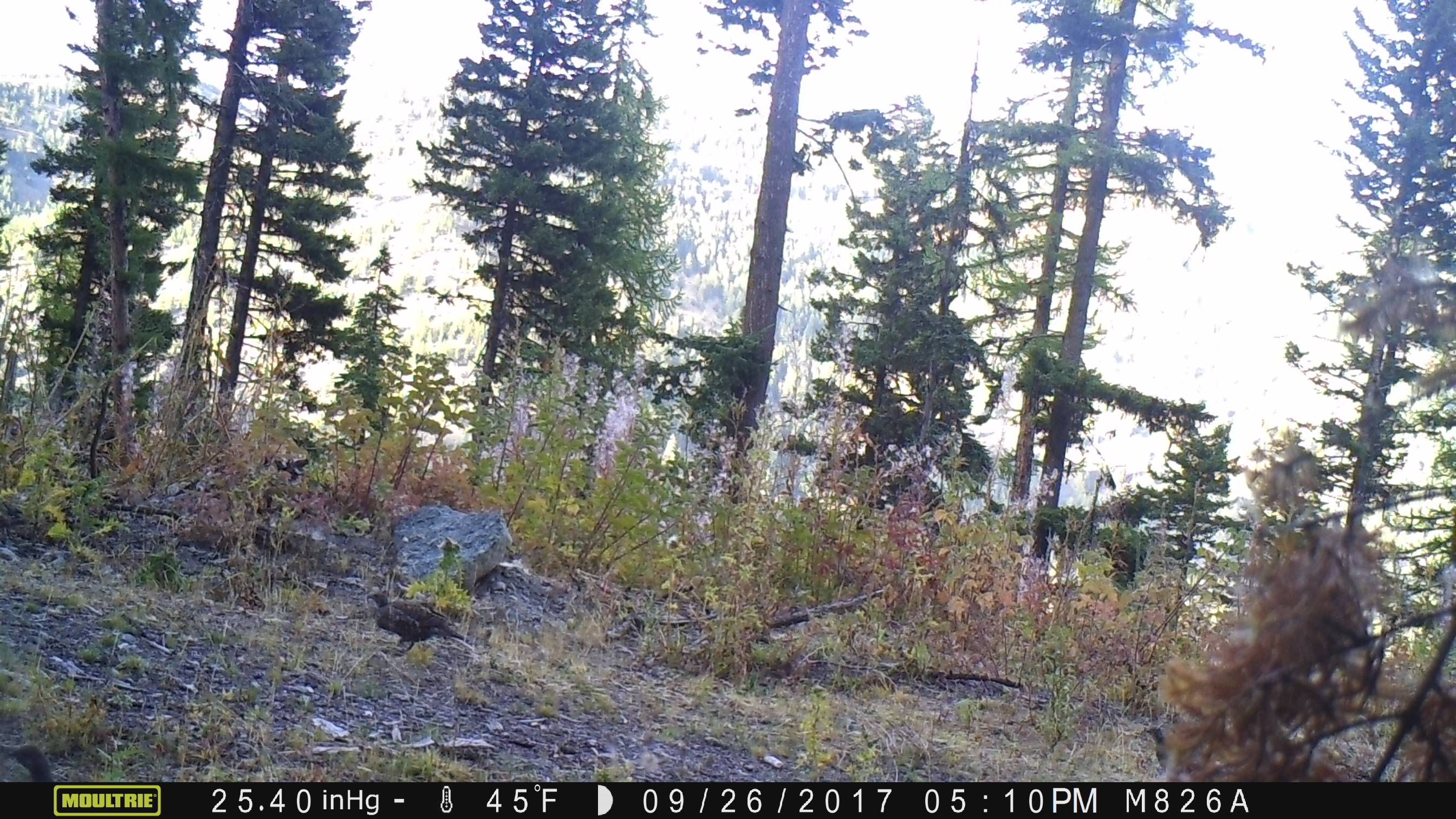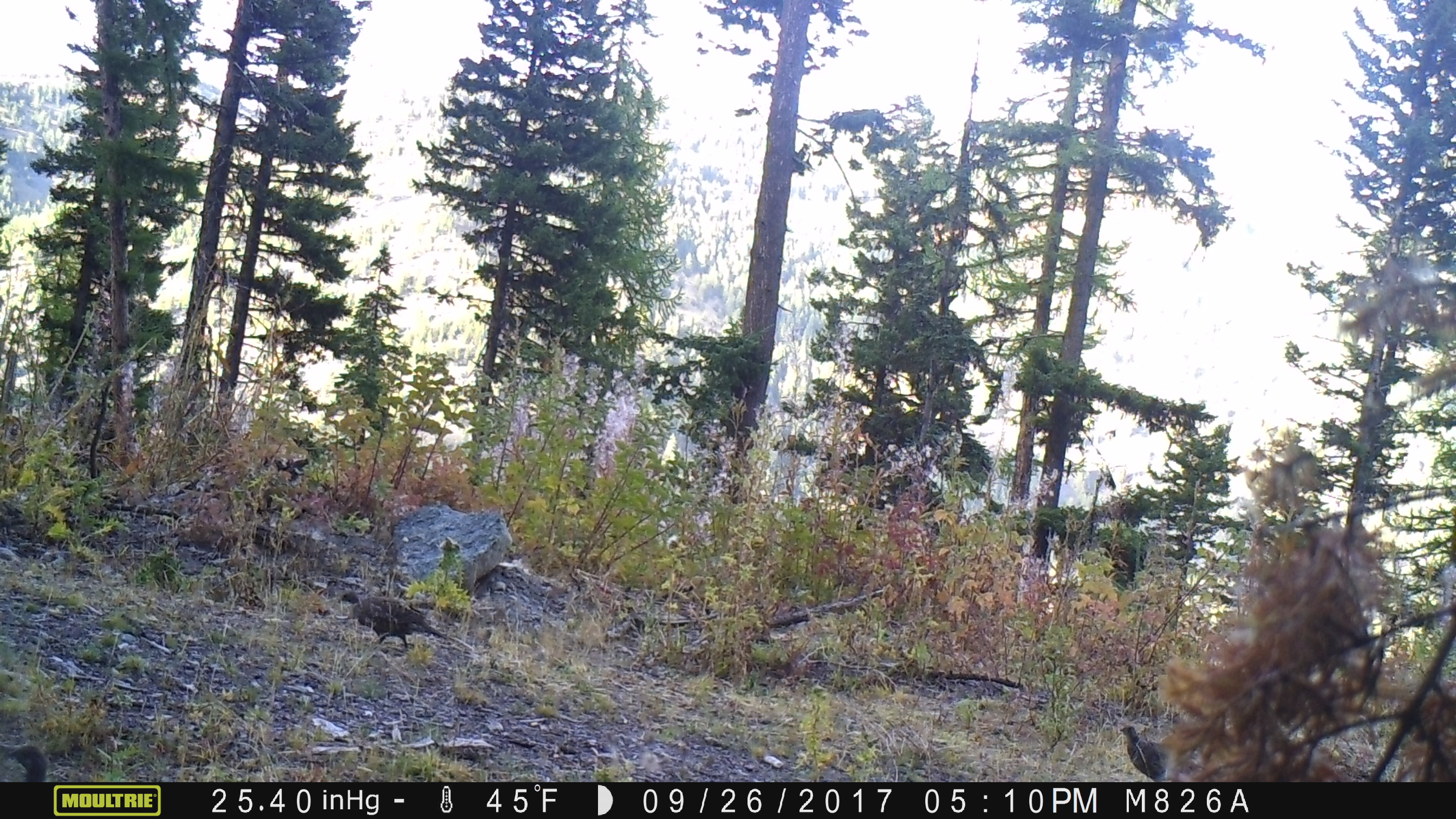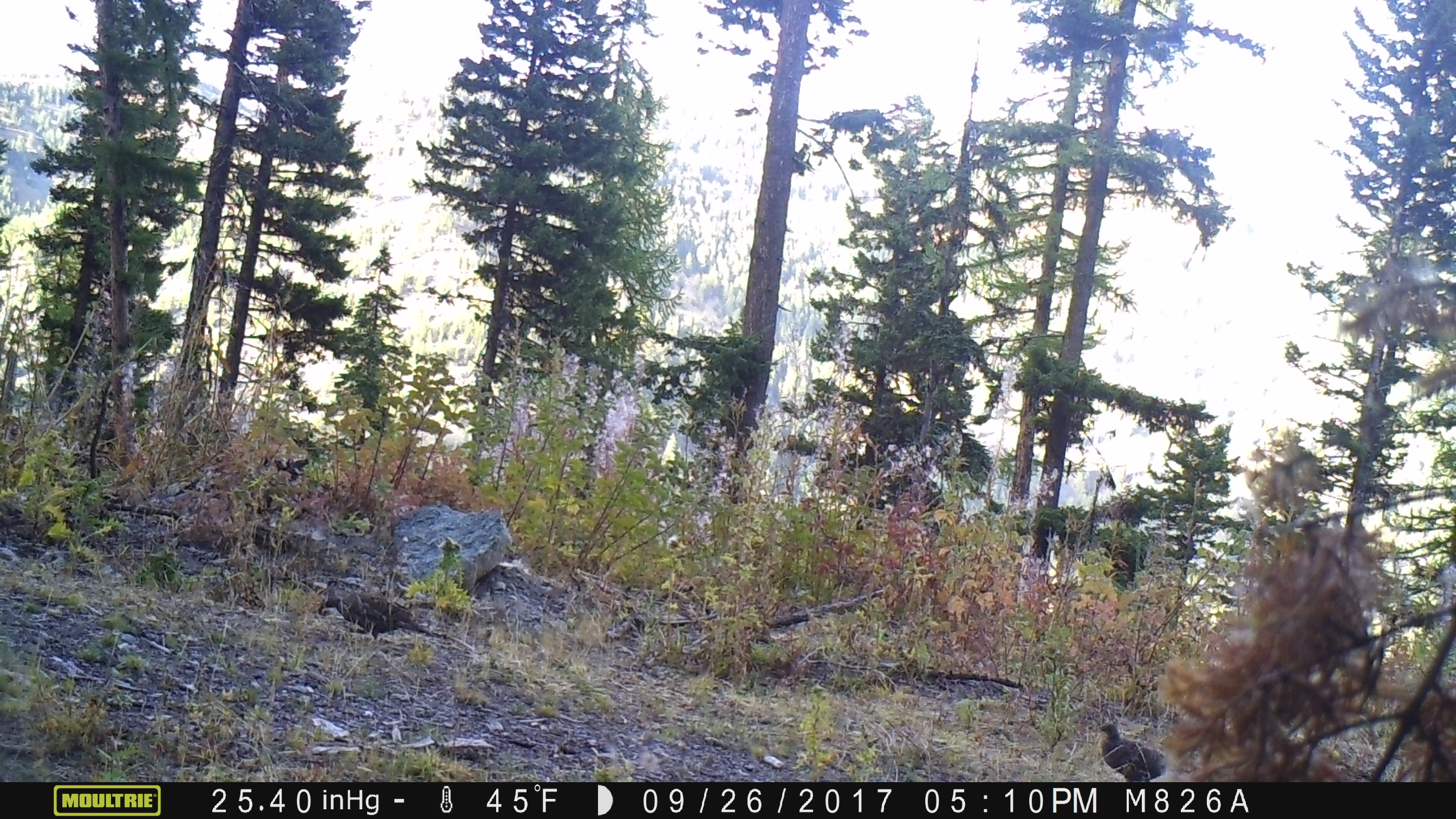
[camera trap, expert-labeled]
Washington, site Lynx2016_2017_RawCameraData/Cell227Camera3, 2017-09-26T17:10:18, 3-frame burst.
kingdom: Animalia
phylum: Chordata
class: Aves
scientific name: Aves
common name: birds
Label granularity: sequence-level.